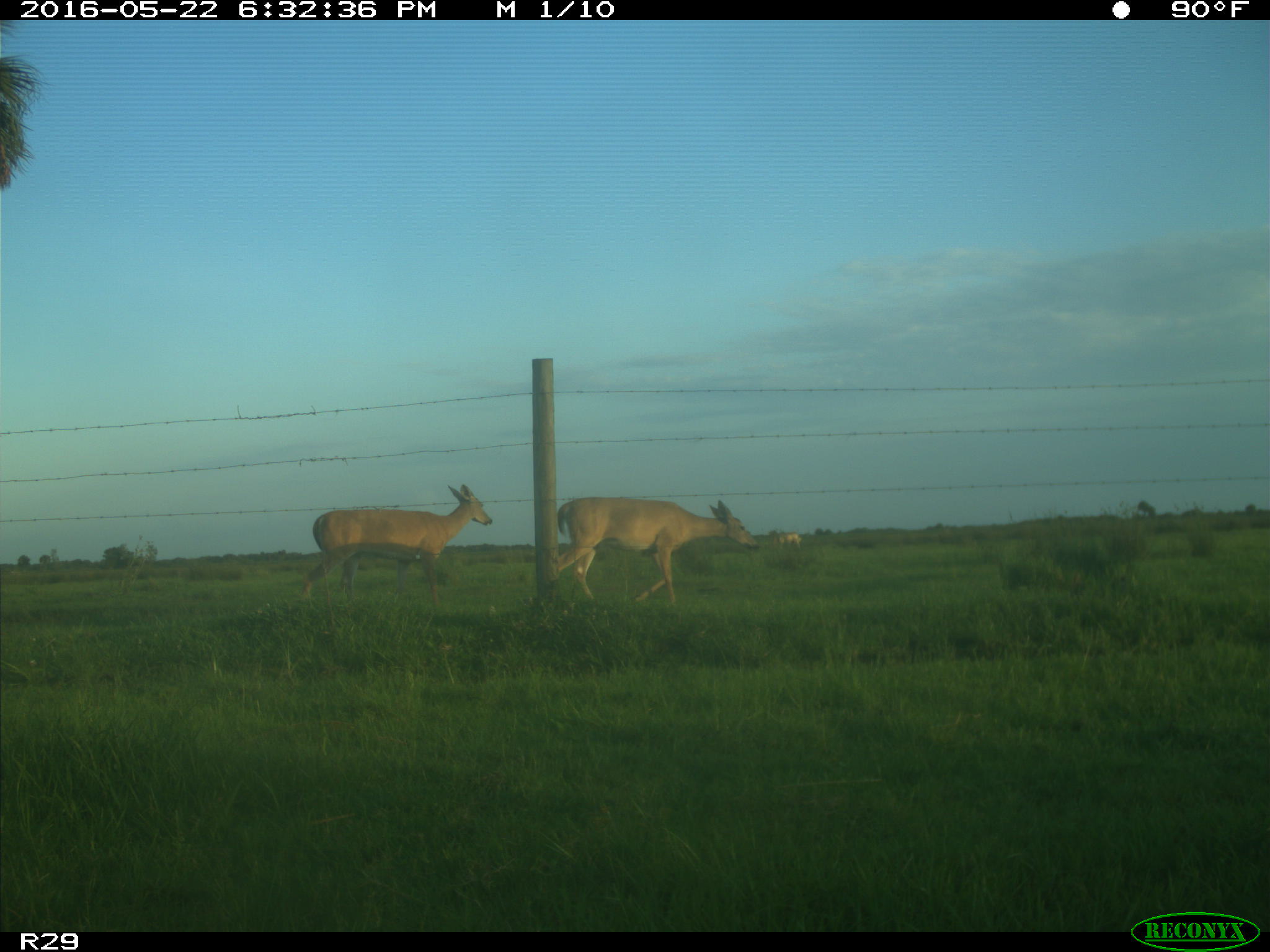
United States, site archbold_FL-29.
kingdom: Animalia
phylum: Chordata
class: Mammalia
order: Artiodactyla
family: Cervidae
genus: Odocoileus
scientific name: Odocoileus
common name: deer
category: unidentified deer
Unidentified deer (deer) (Odocoileus).